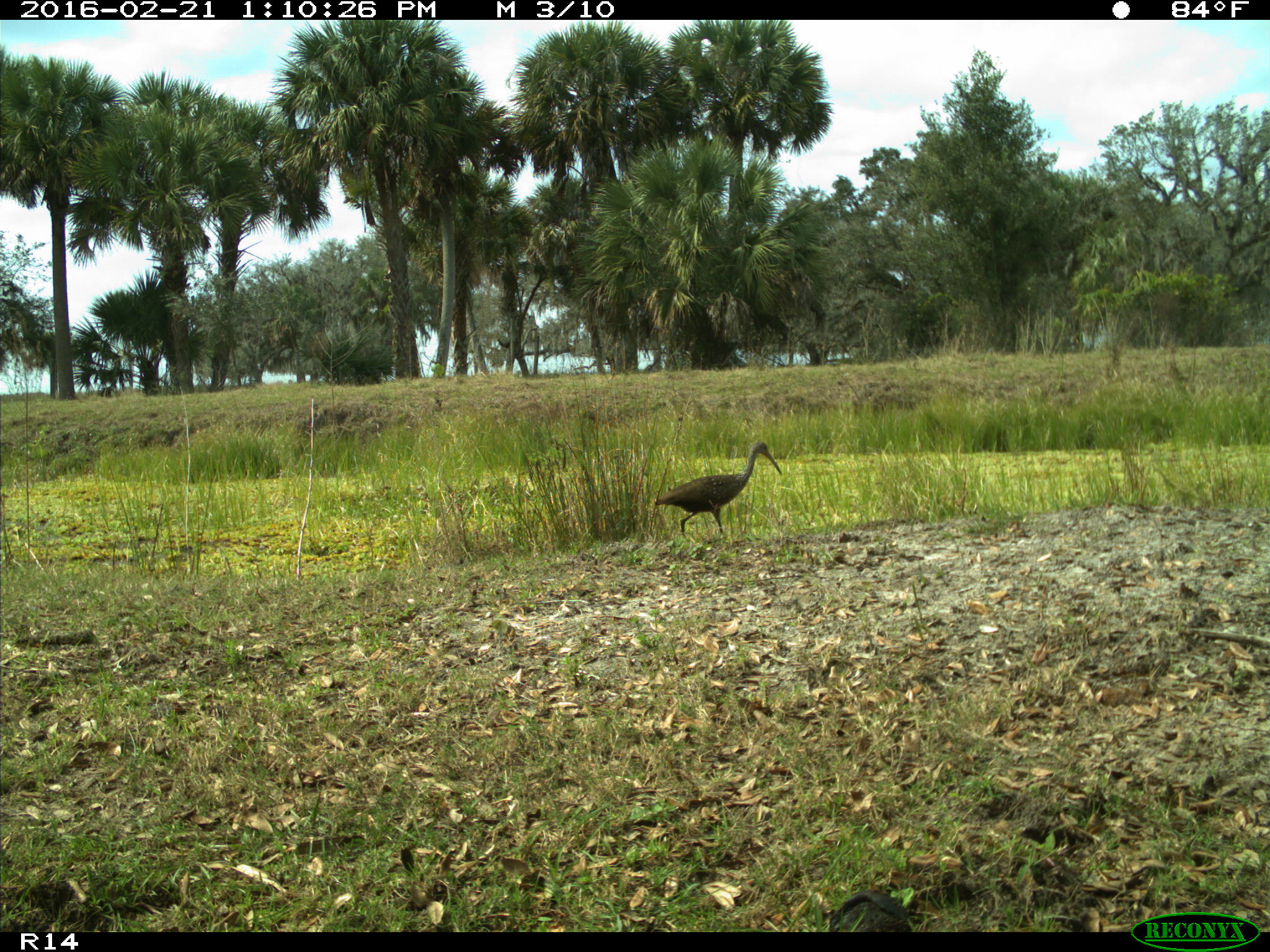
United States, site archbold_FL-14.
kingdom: Animalia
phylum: Chordata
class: Aves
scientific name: Aves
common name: birds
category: unidentified bird